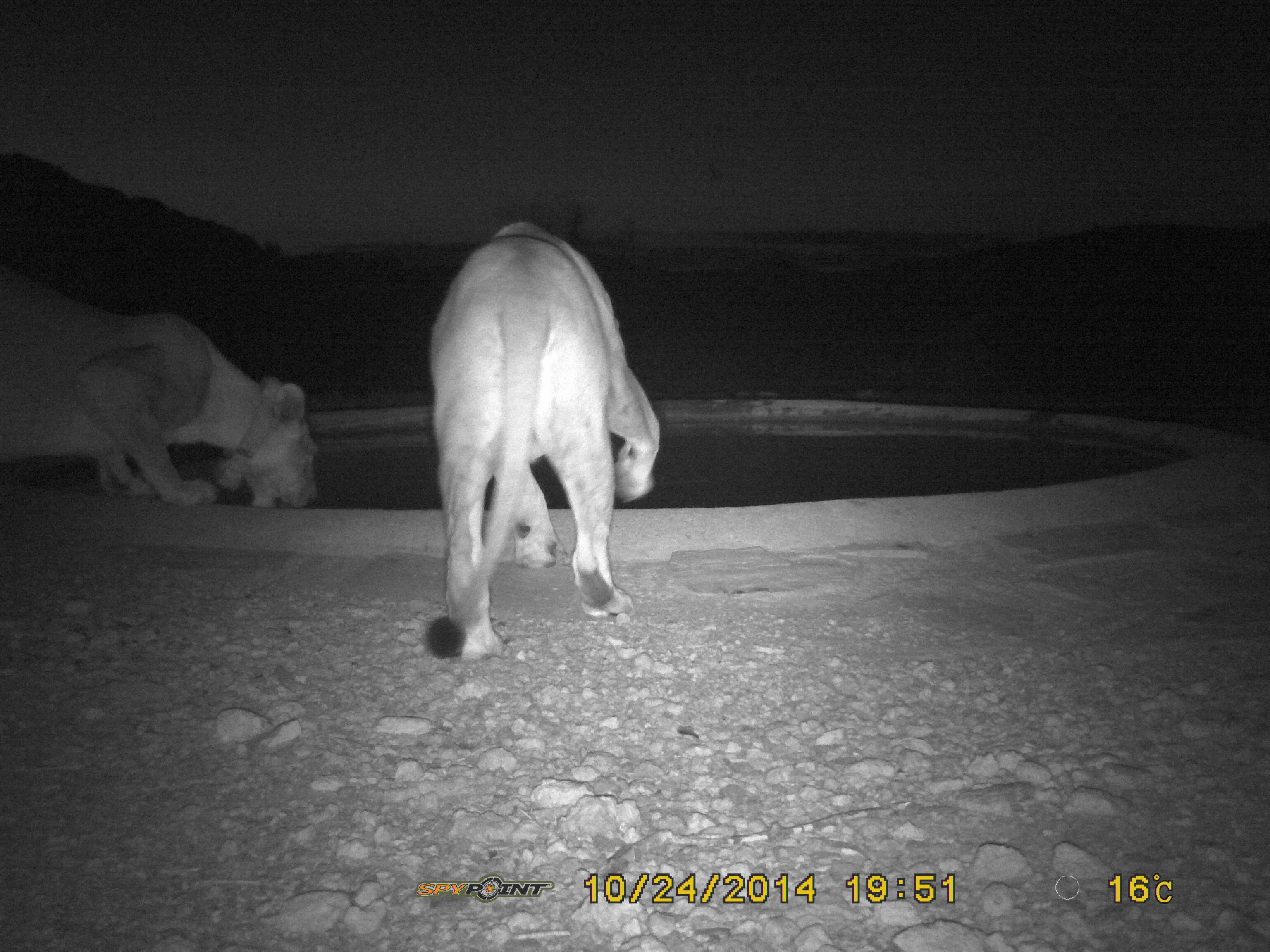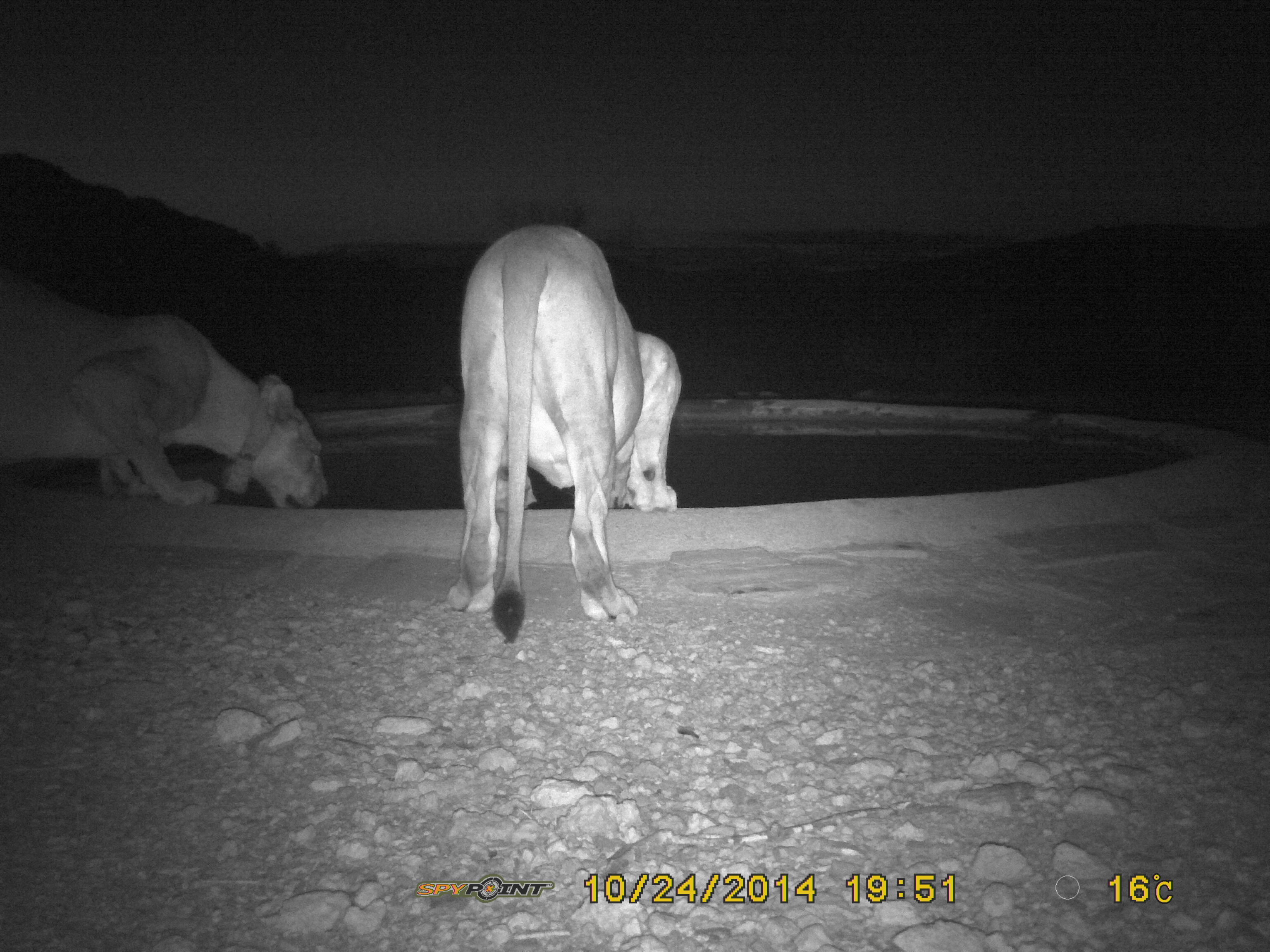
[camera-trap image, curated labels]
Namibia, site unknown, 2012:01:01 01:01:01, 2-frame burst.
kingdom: Animalia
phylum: Chordata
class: Mammalia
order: Carnivora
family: Felidae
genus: Panthera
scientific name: Panthera leo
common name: lion